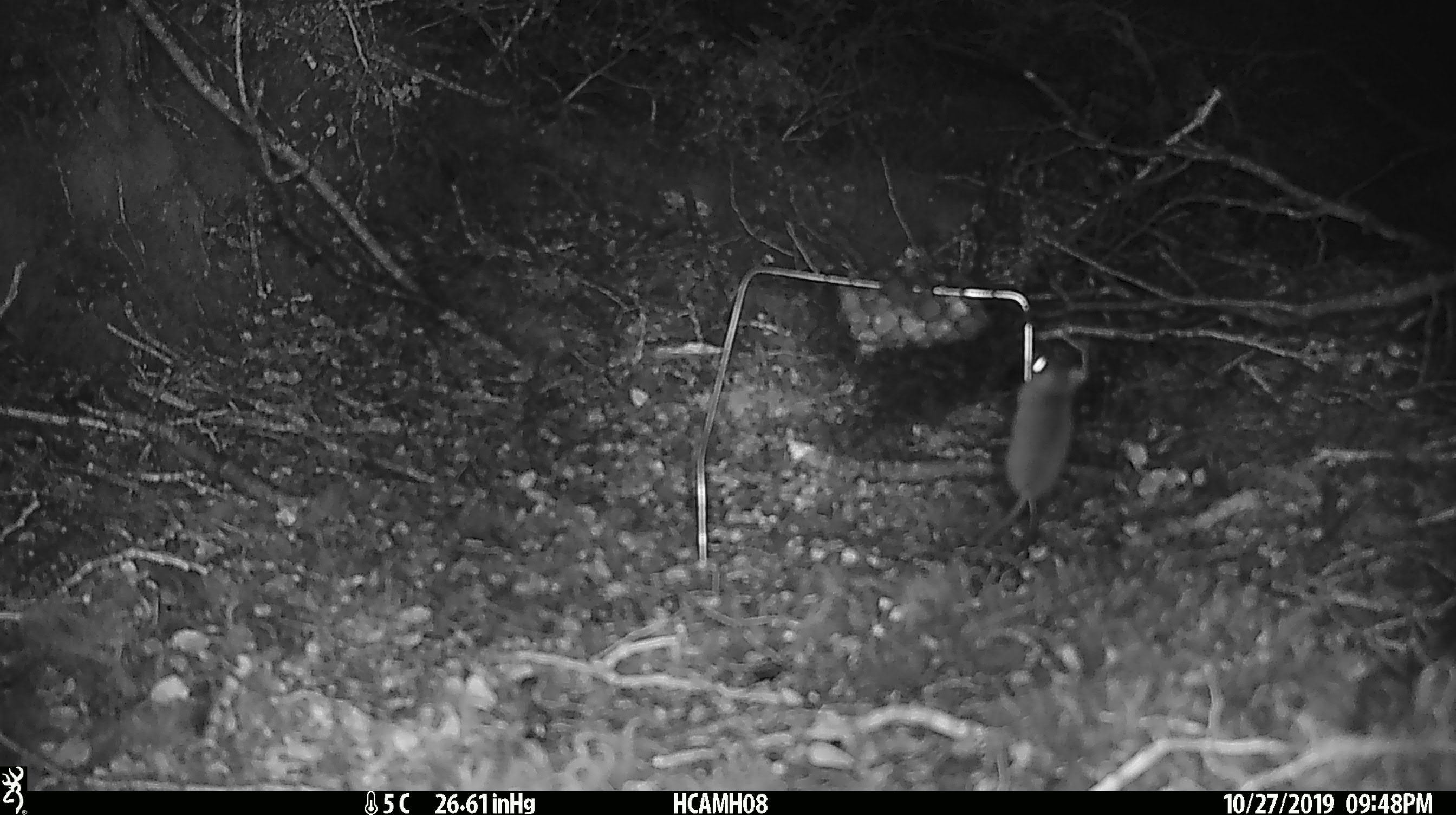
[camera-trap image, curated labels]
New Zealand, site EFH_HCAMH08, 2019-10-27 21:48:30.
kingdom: Animalia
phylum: Chordata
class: Mammalia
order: Rodentia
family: Muridae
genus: Mus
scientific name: Mus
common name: mouse